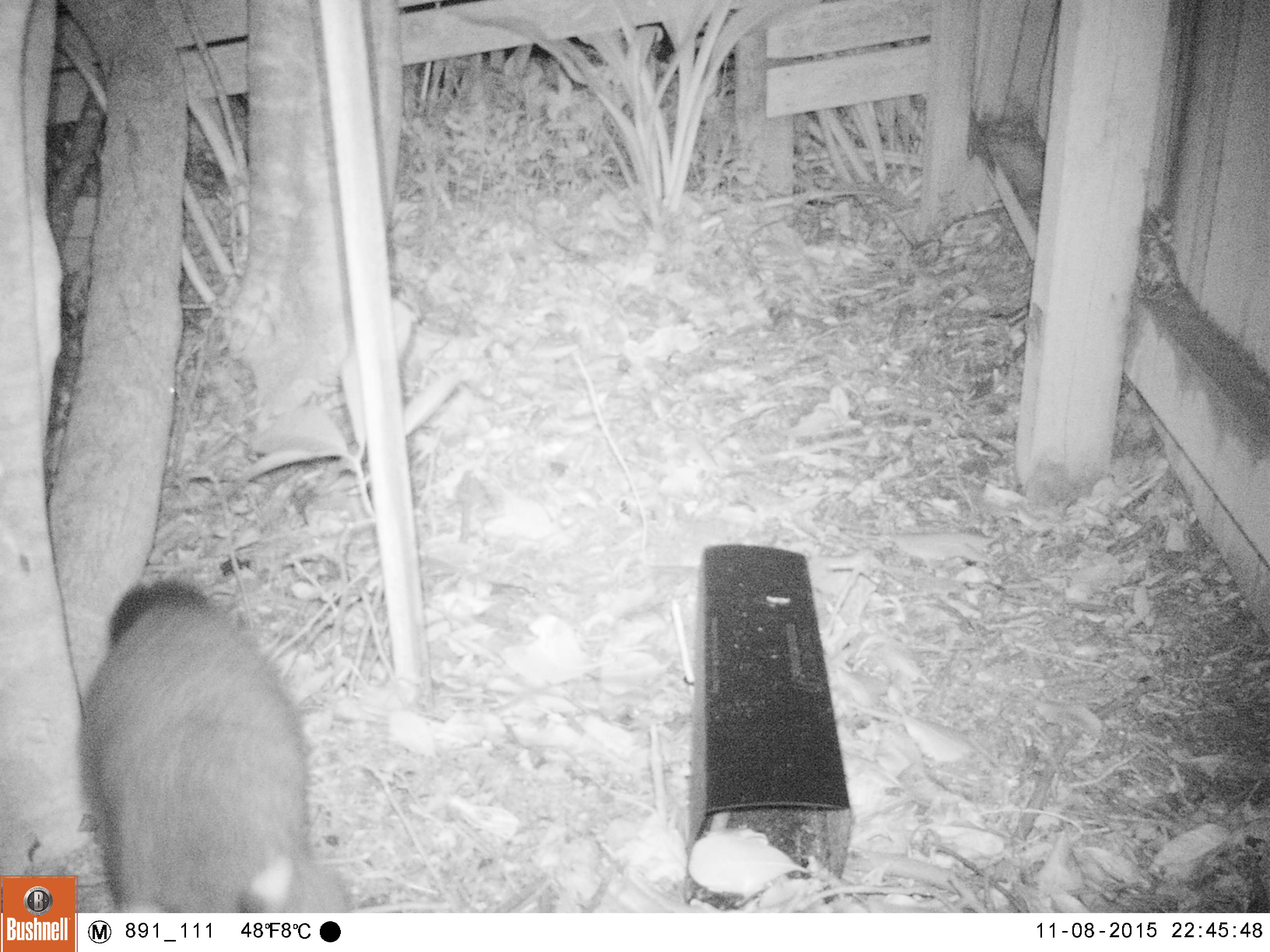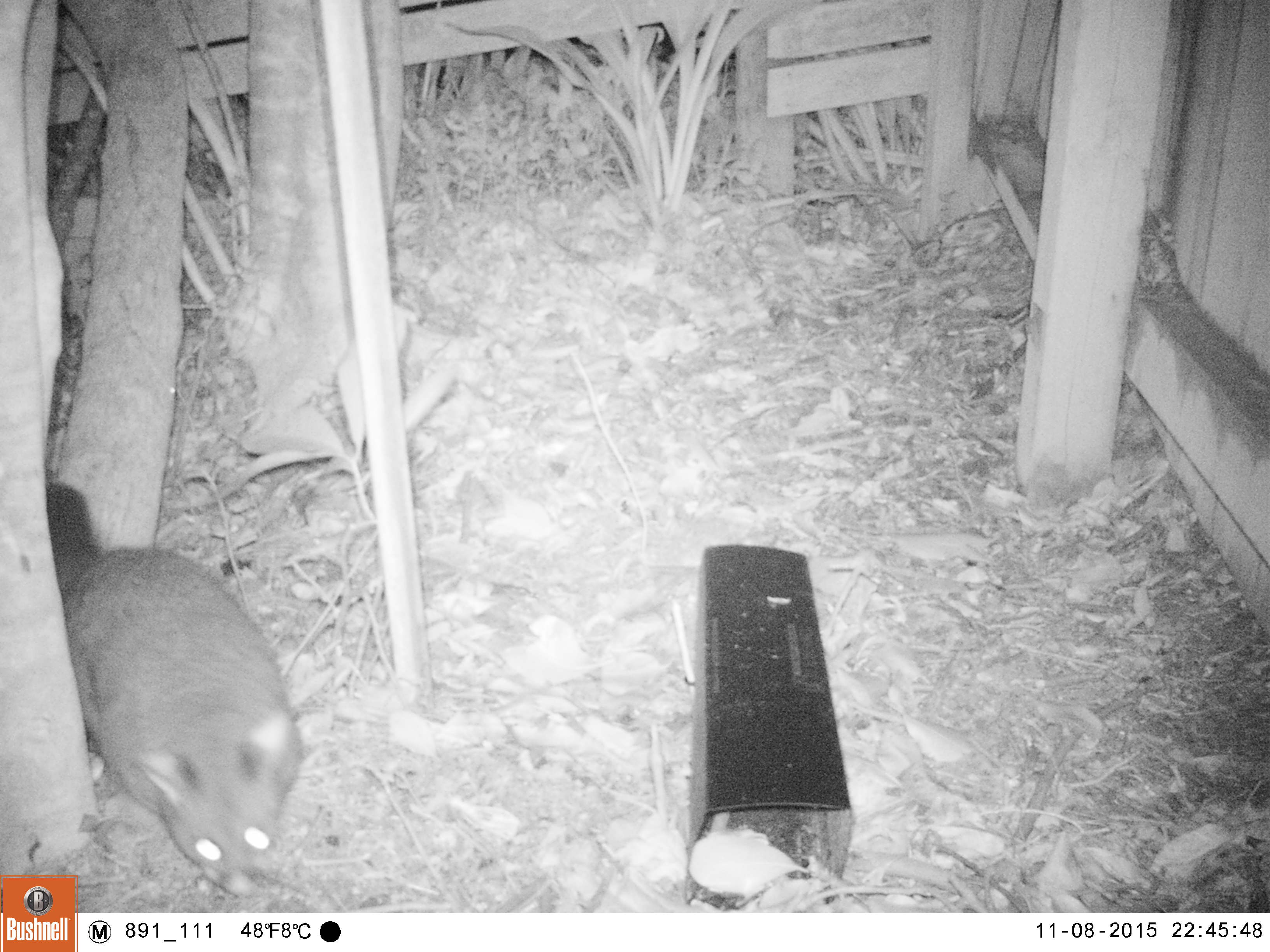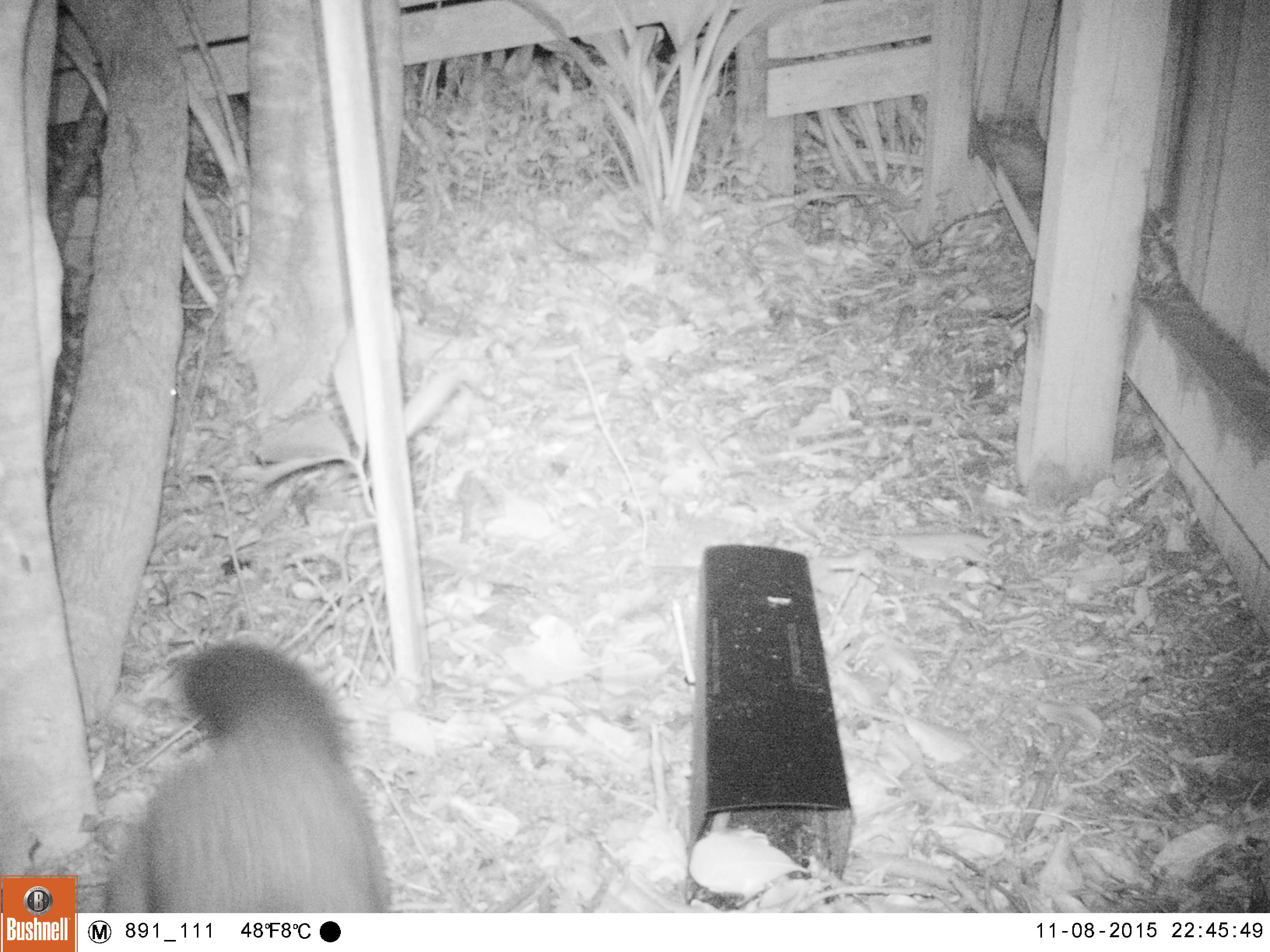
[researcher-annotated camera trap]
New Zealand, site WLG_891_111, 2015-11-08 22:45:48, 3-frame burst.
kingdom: Animalia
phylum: Chordata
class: Mammalia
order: Diprotodontia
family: Phalangeridae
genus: Trichosurus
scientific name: Trichosurus vulpecula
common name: common brushtail possum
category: possum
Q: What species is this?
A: Possum (common brushtail possum) (Trichosurus vulpecula).